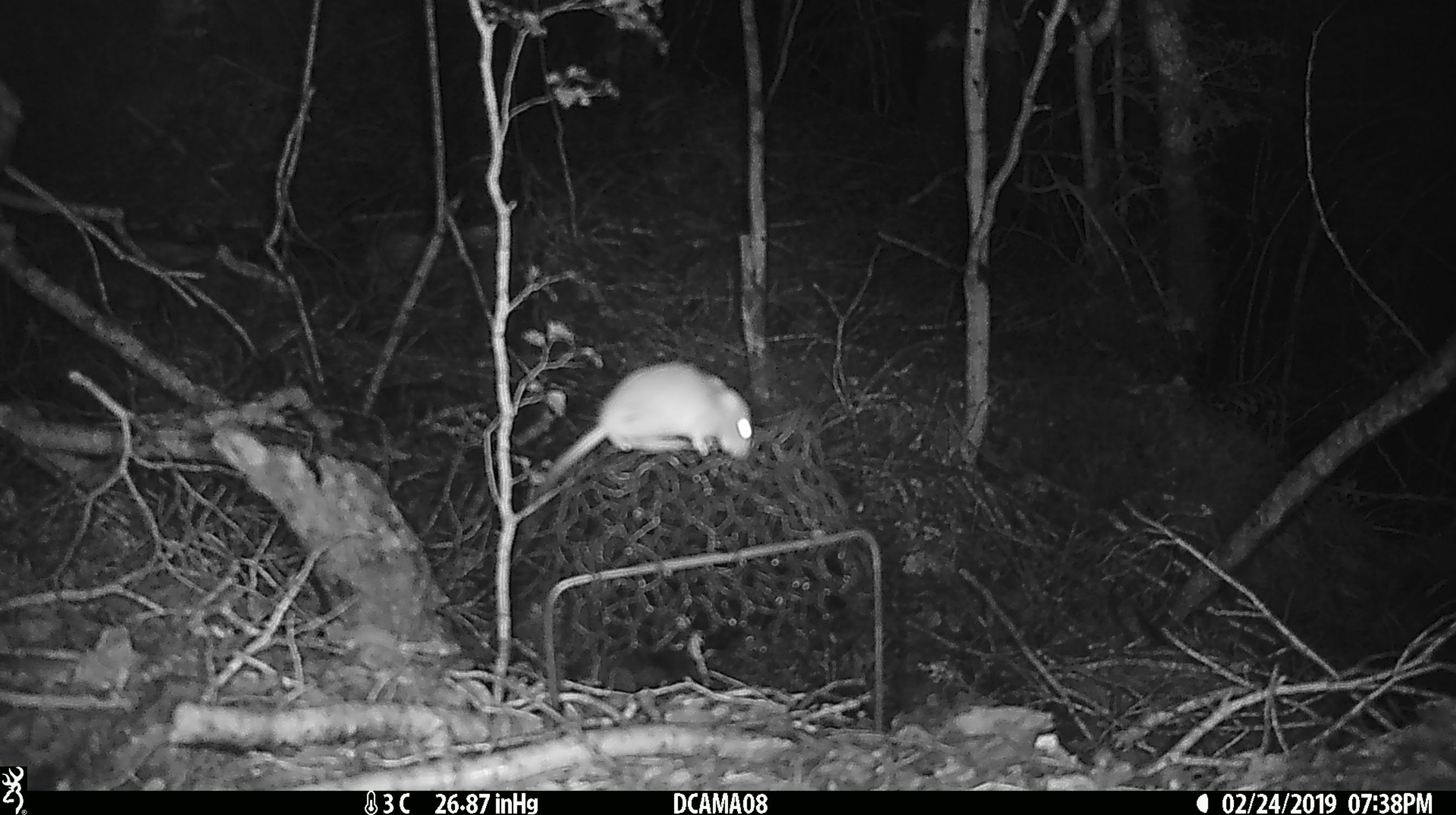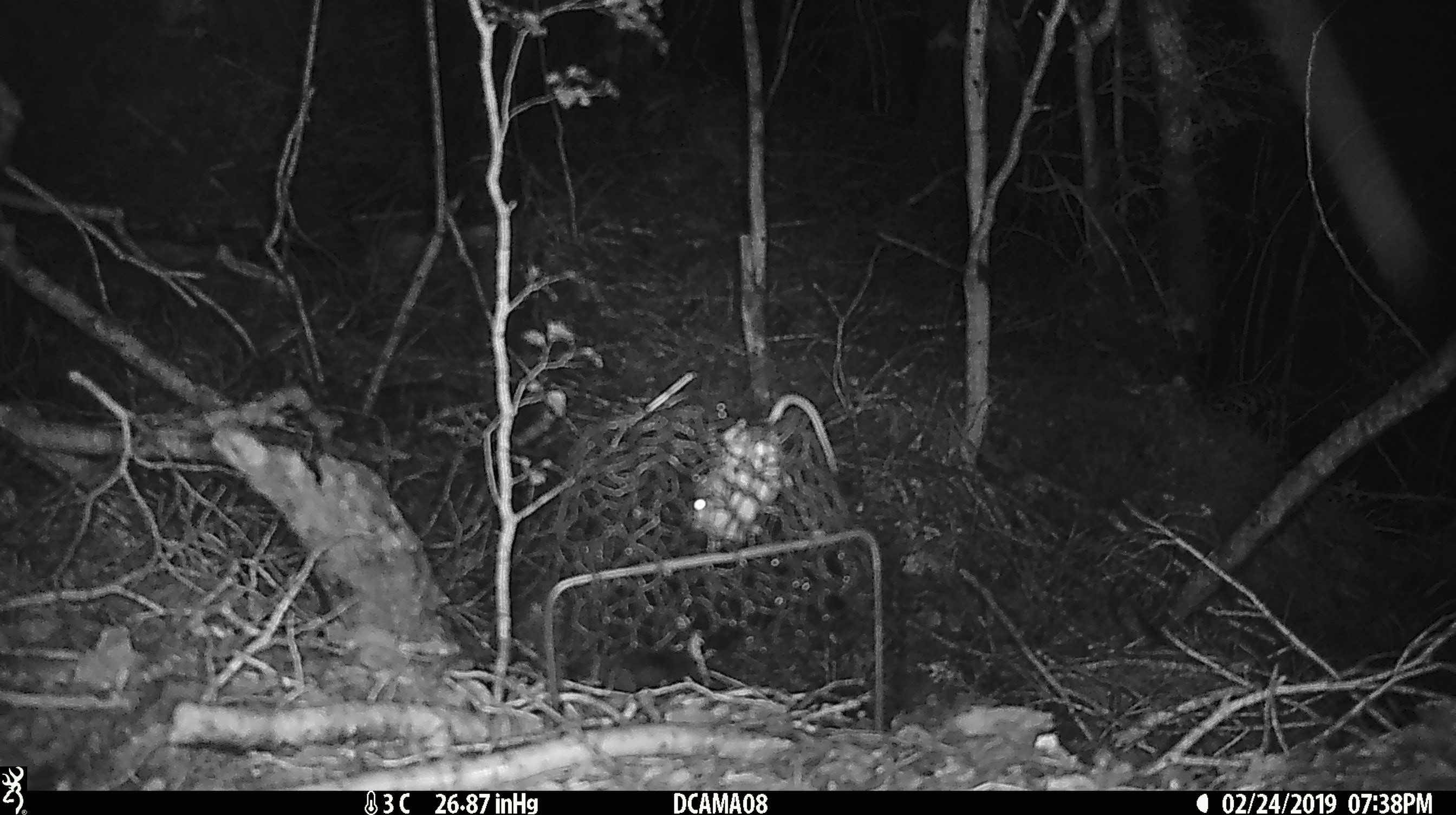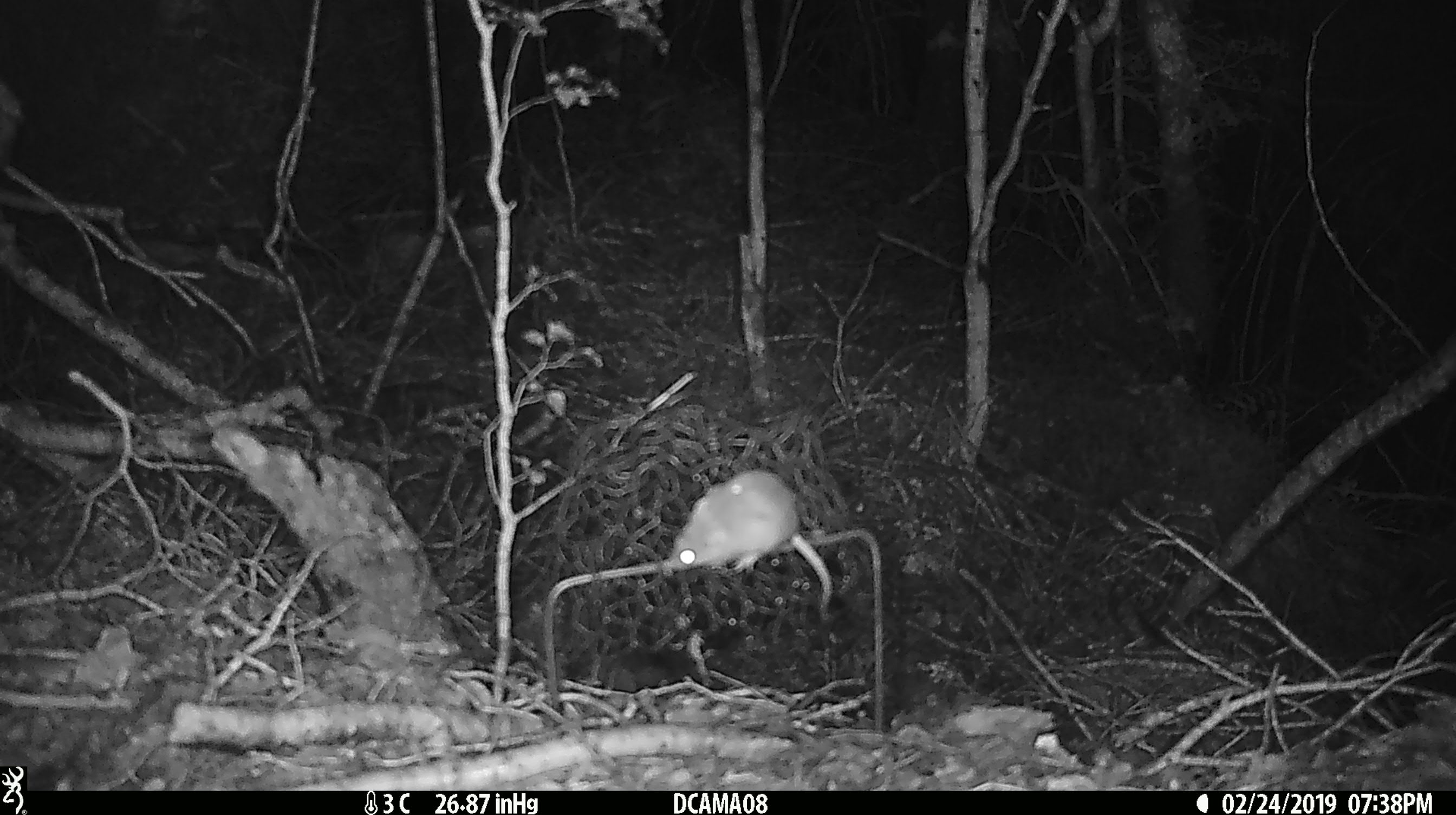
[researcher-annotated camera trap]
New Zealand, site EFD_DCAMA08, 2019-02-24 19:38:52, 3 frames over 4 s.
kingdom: Animalia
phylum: Chordata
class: Mammalia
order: Rodentia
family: Muridae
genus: Mus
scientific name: Mus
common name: mouse